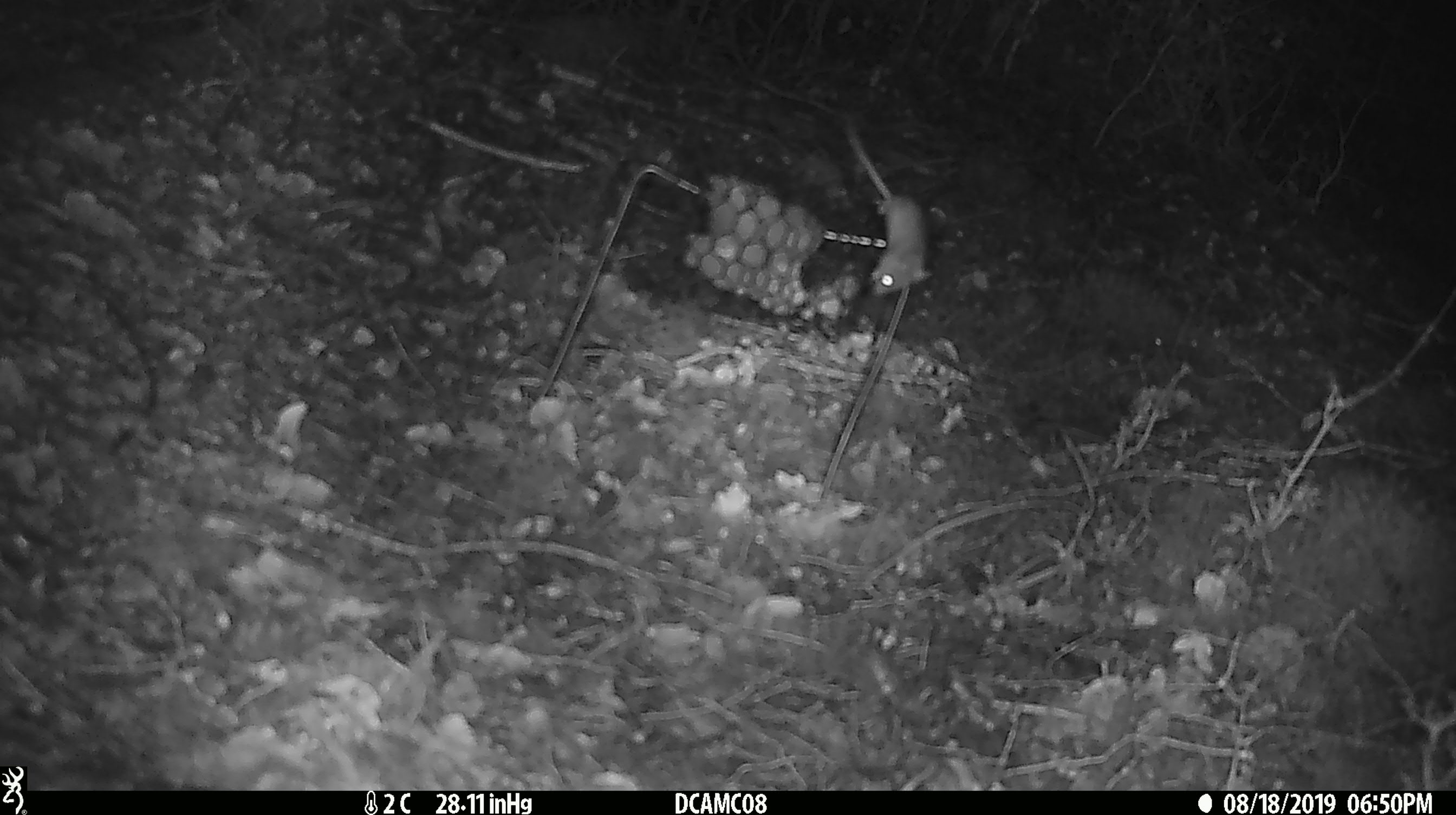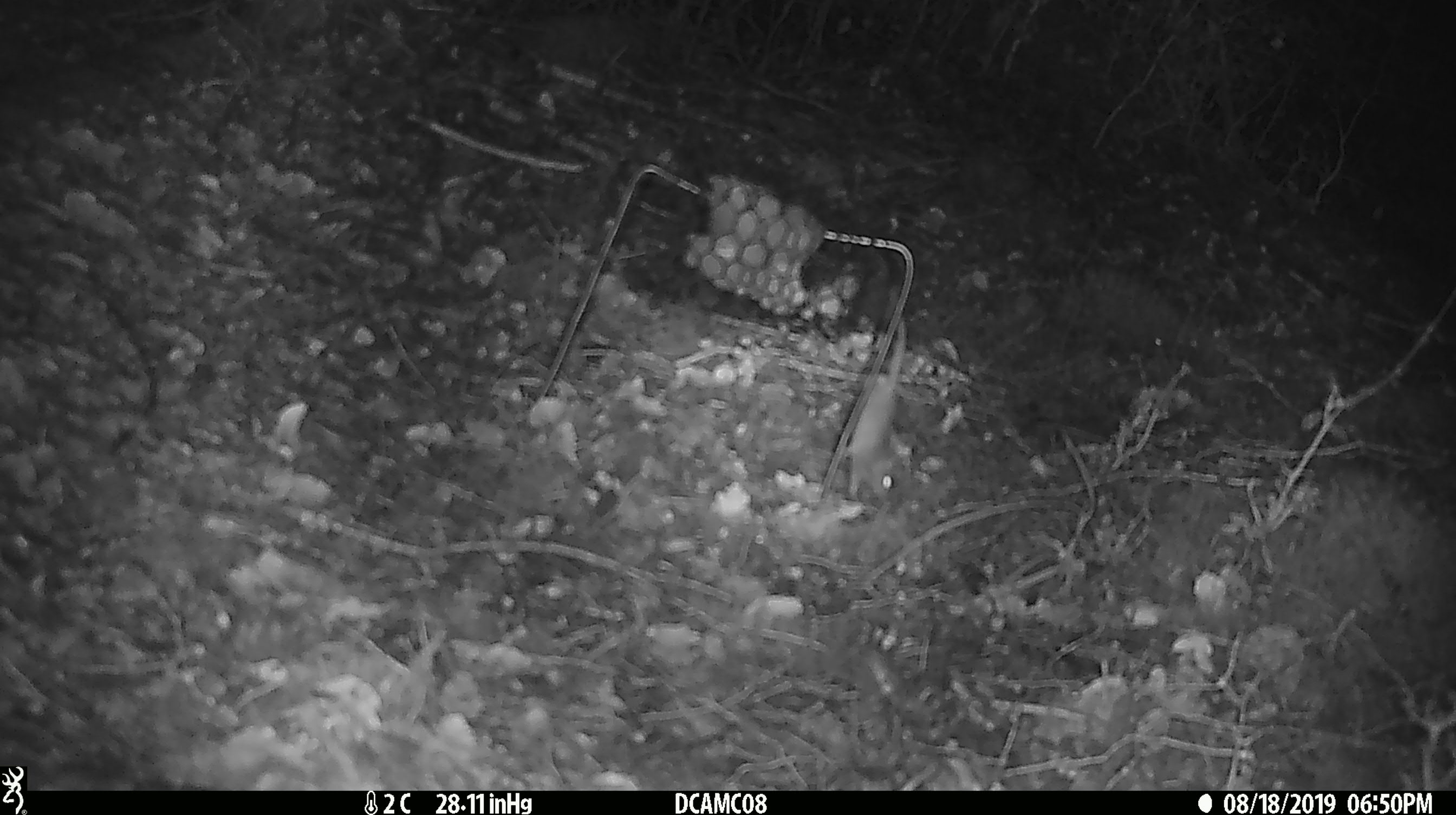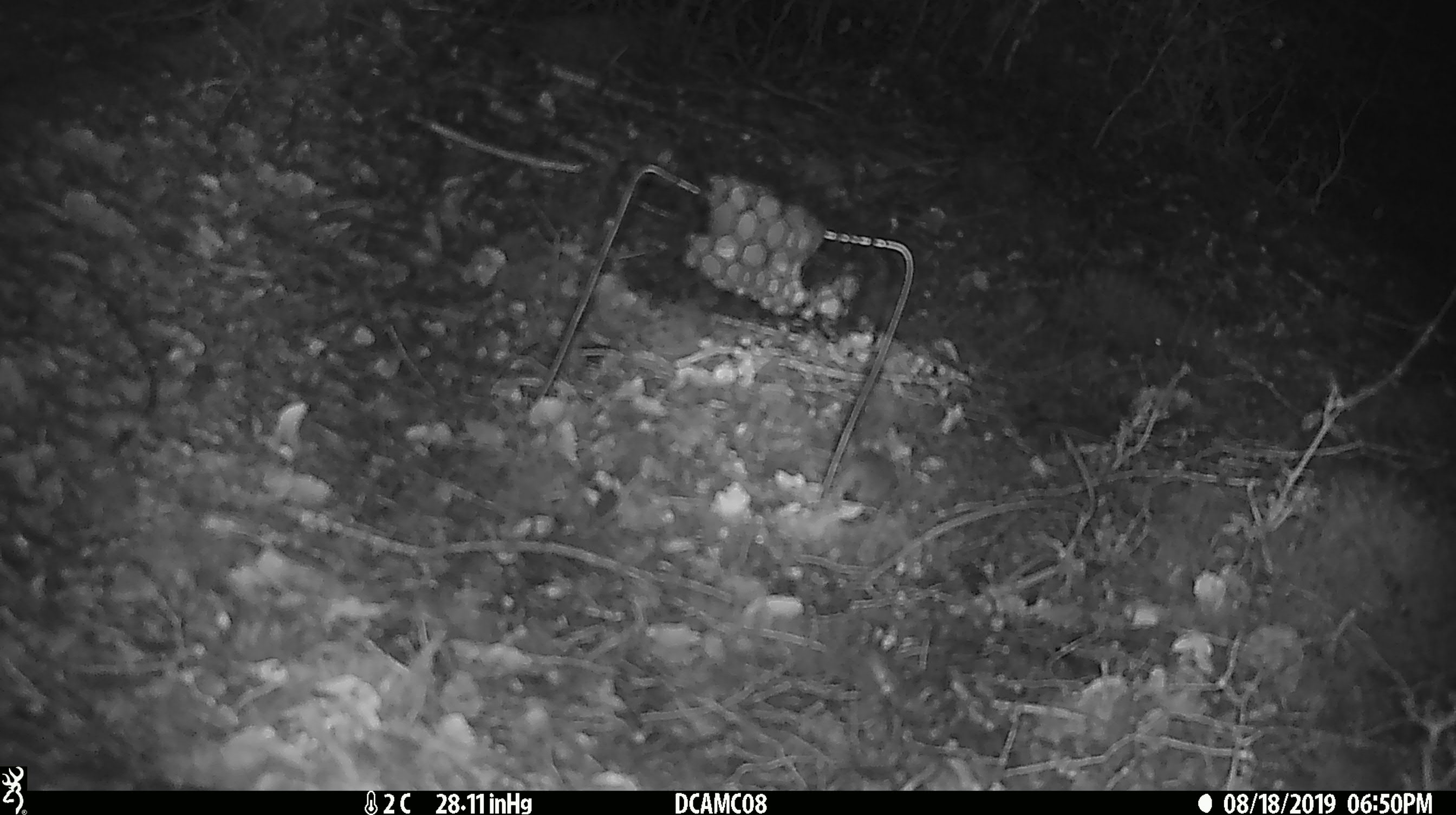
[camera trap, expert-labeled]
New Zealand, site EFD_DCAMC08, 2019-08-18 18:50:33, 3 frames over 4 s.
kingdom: Animalia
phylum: Chordata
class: Mammalia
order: Rodentia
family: Muridae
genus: Mus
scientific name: Mus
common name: mouse